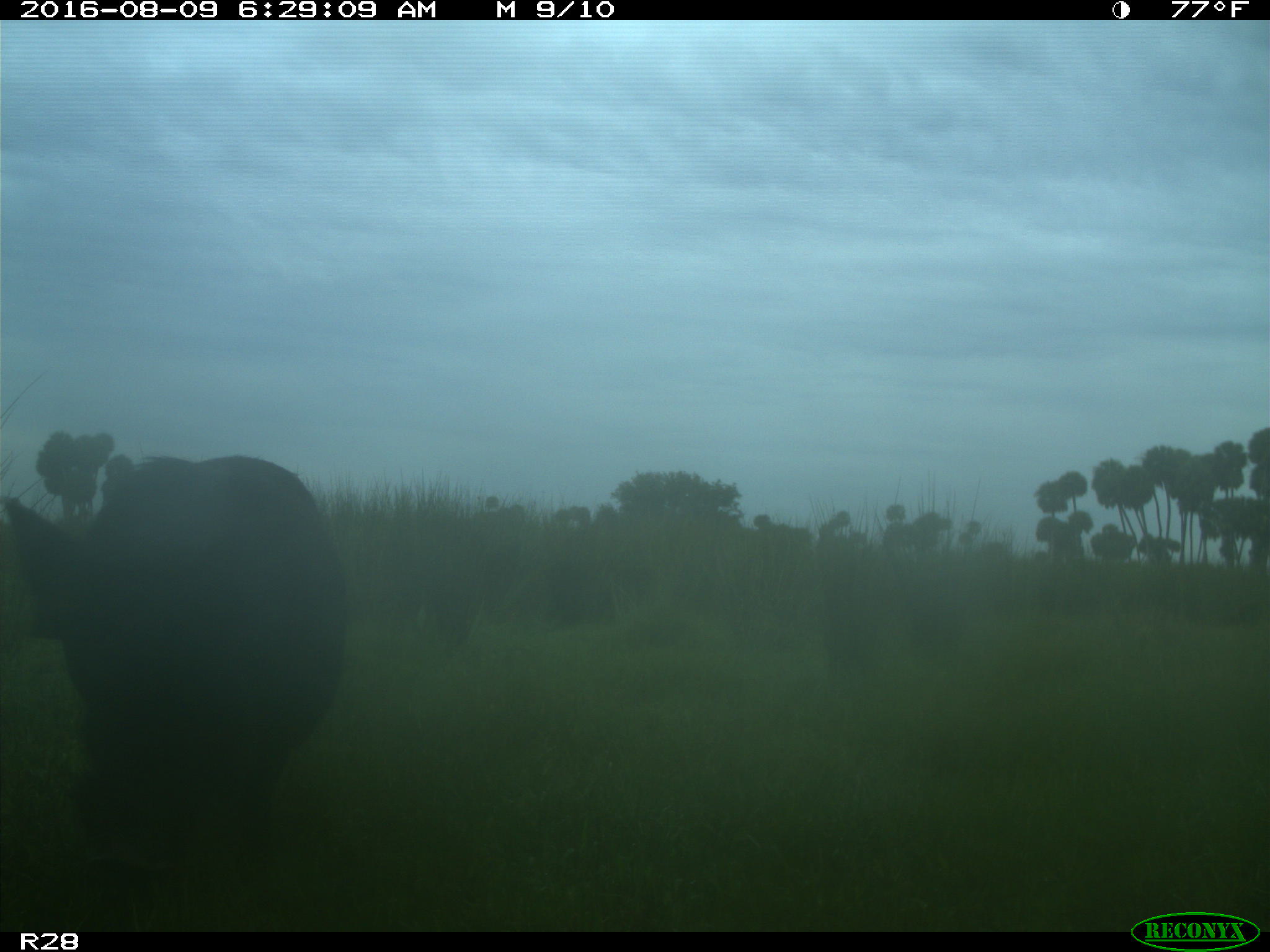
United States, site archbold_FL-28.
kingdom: Animalia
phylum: Chordata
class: Mammalia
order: Artiodactyla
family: Suidae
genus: Sus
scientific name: Sus scrofa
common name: wild boar